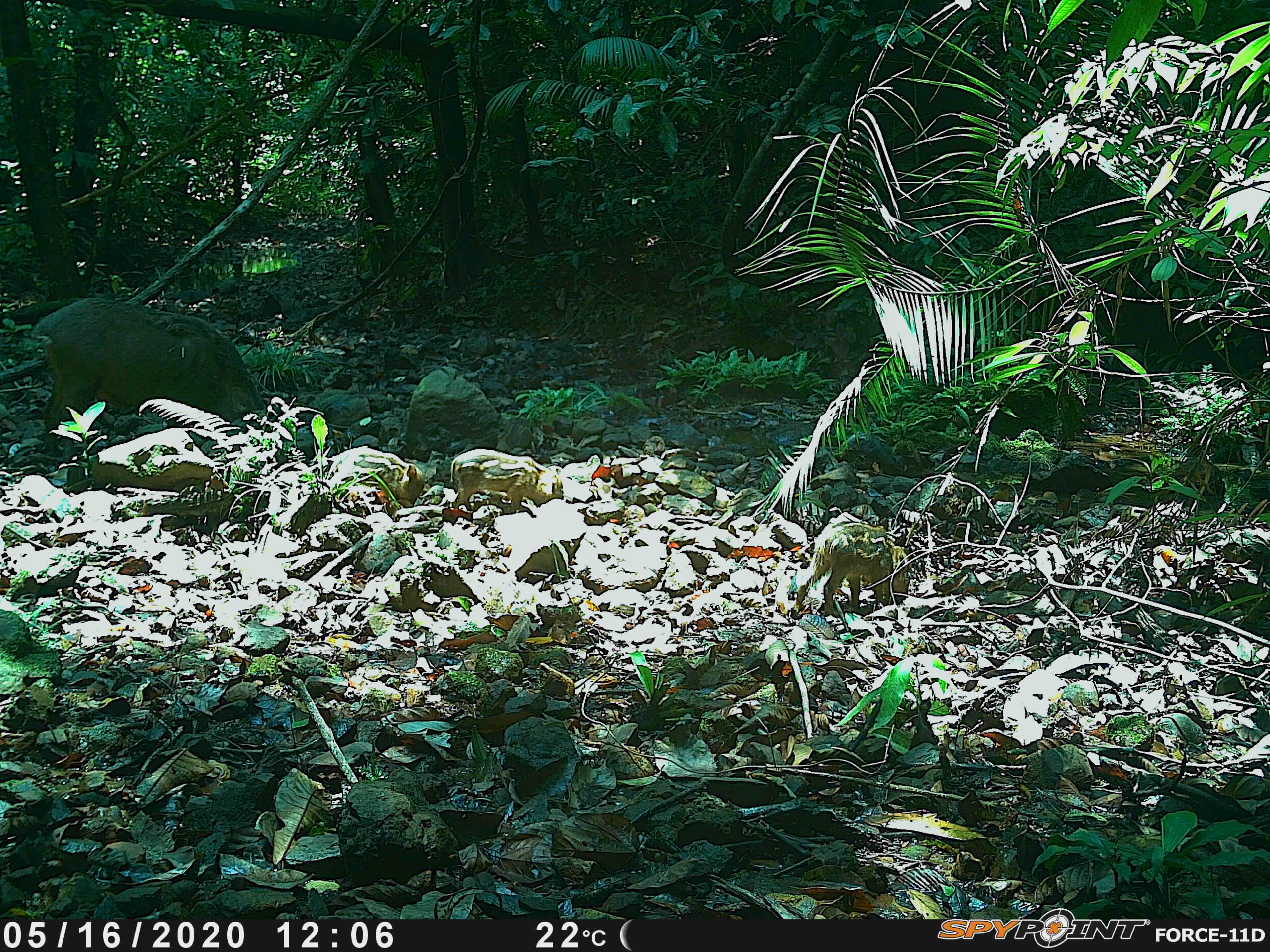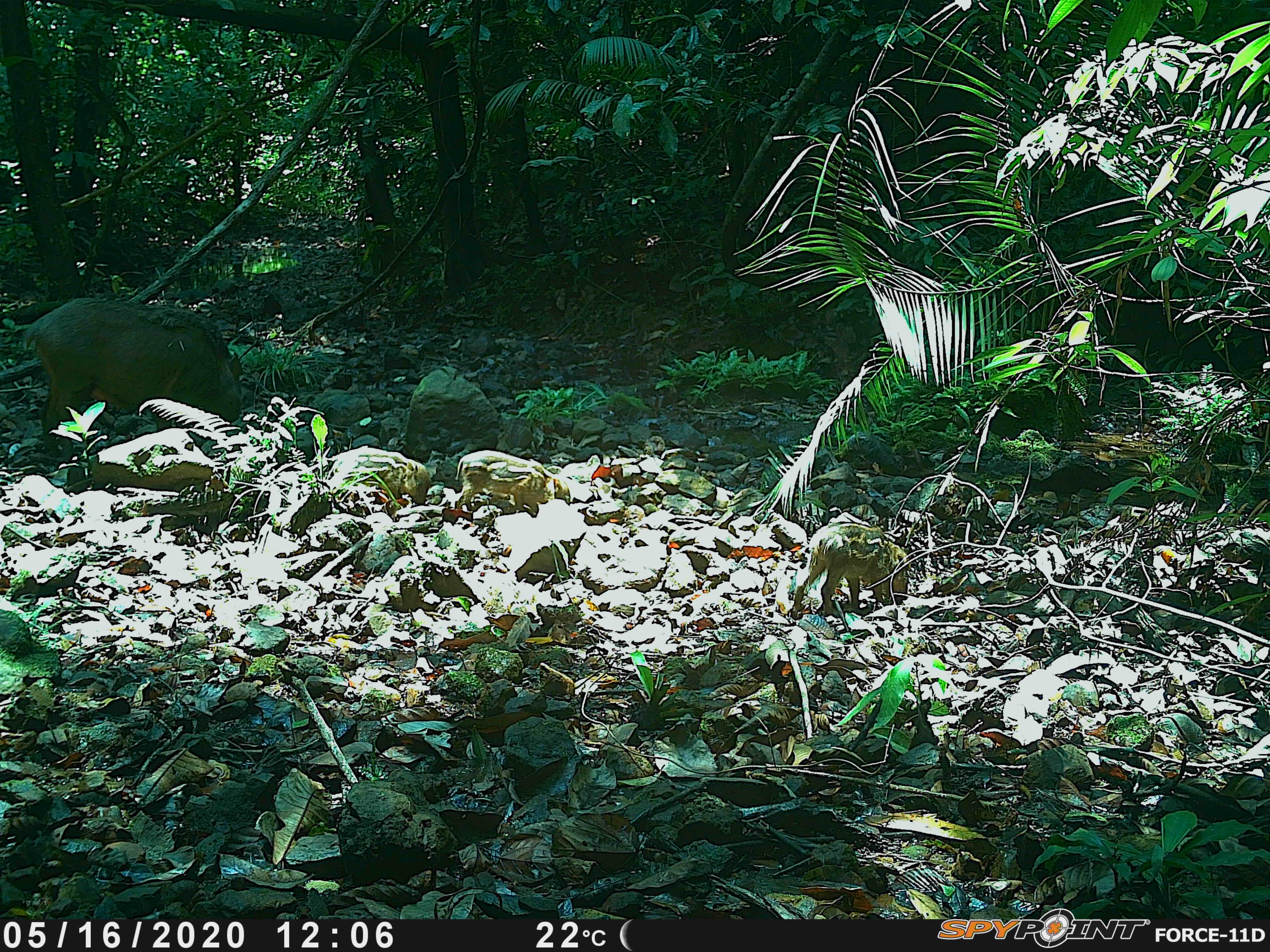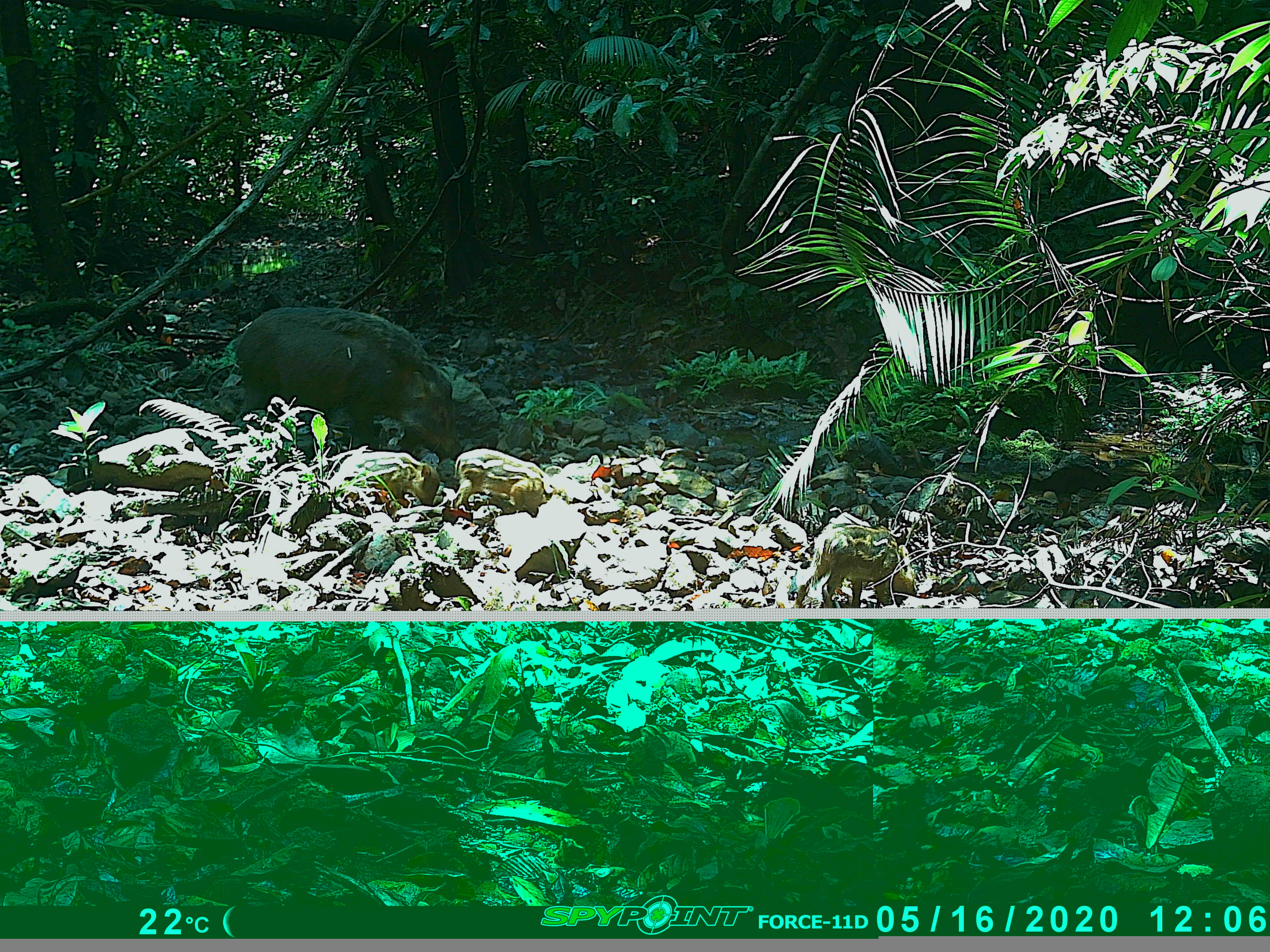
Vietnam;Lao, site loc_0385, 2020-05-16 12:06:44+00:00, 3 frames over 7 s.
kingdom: Animalia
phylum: Chordata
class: Mammalia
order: Artiodactyla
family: Suidae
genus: Sus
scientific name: Sus scrofa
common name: eurasian wild pig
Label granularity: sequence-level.